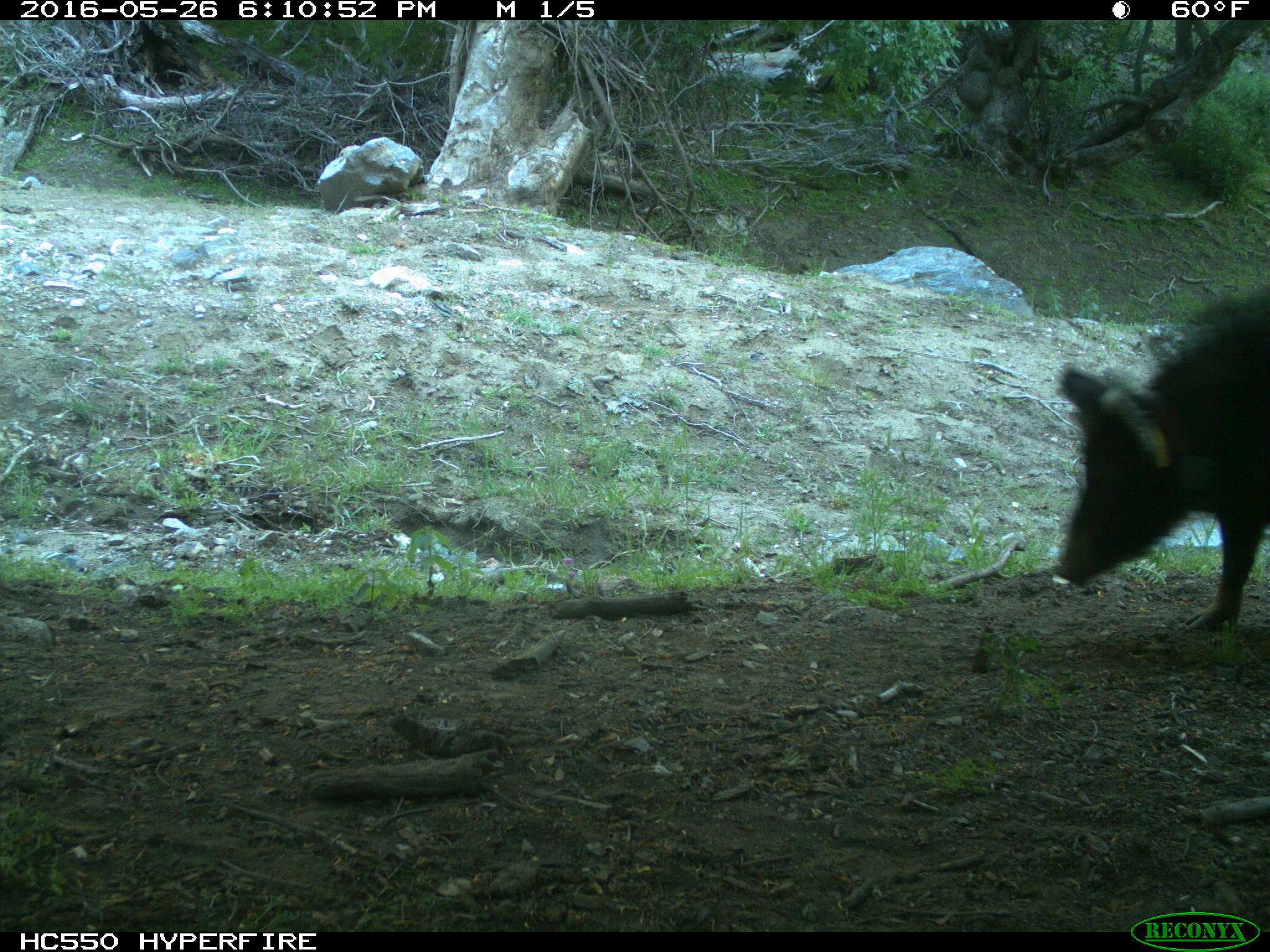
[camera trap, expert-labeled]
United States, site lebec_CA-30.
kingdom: Animalia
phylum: Chordata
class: Mammalia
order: Artiodactyla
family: Suidae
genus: Sus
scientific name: Sus scrofa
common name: wild boar